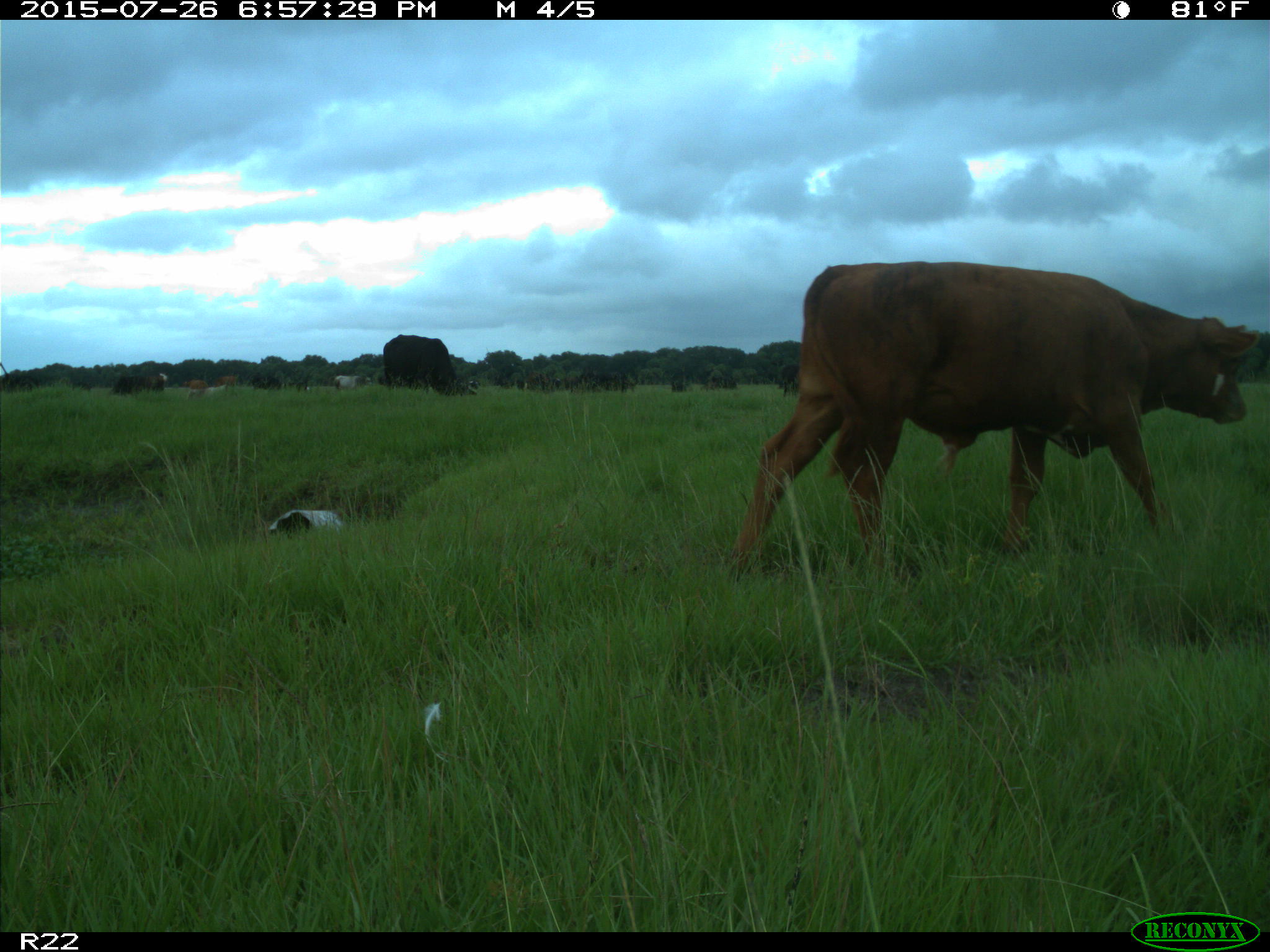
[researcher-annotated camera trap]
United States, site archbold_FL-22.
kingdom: Animalia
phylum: Chordata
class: Mammalia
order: Artiodactyla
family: Bovidae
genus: Bos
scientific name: Bos taurus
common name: domestic cow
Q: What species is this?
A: Bos taurus (domestic cow).